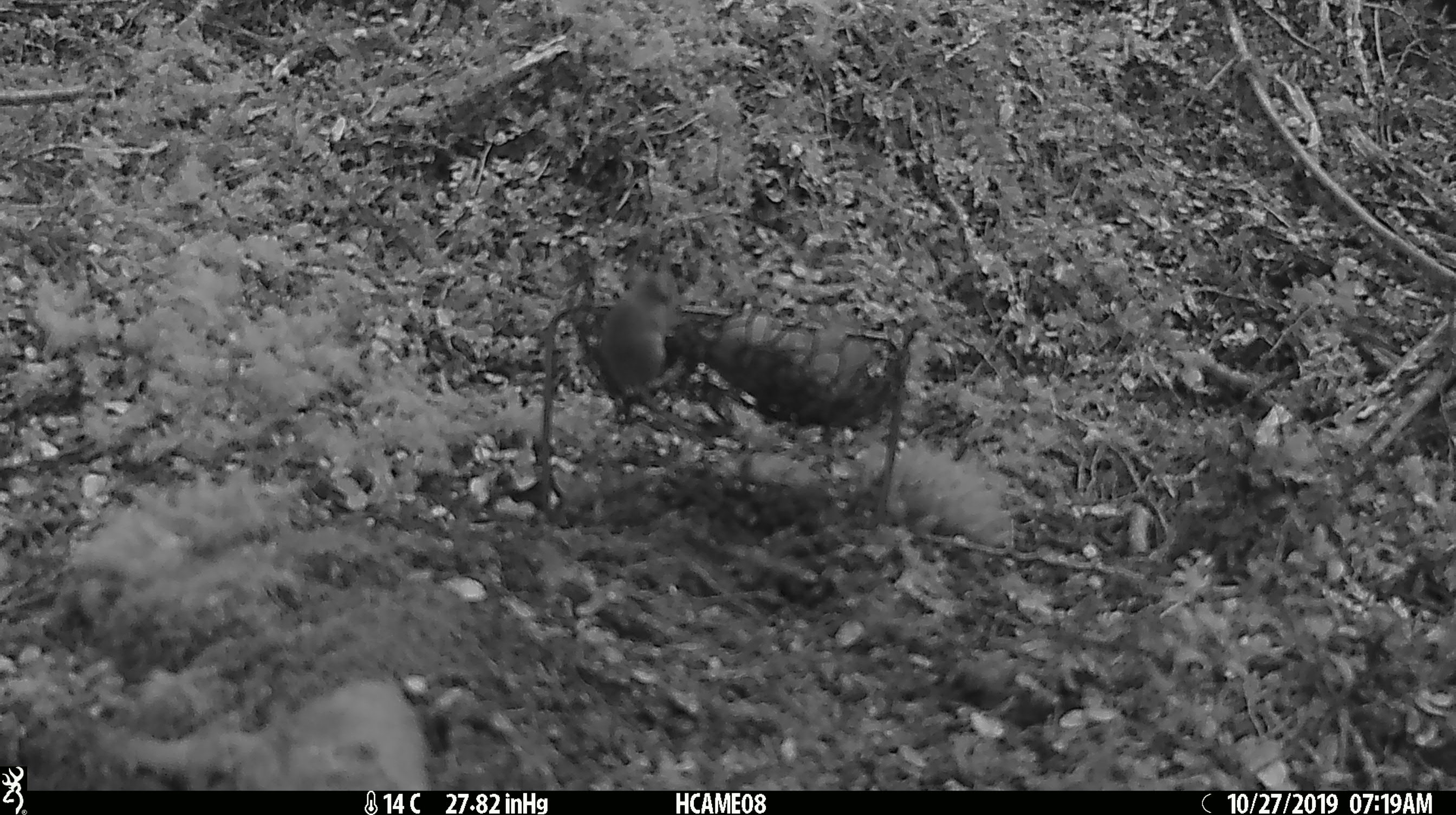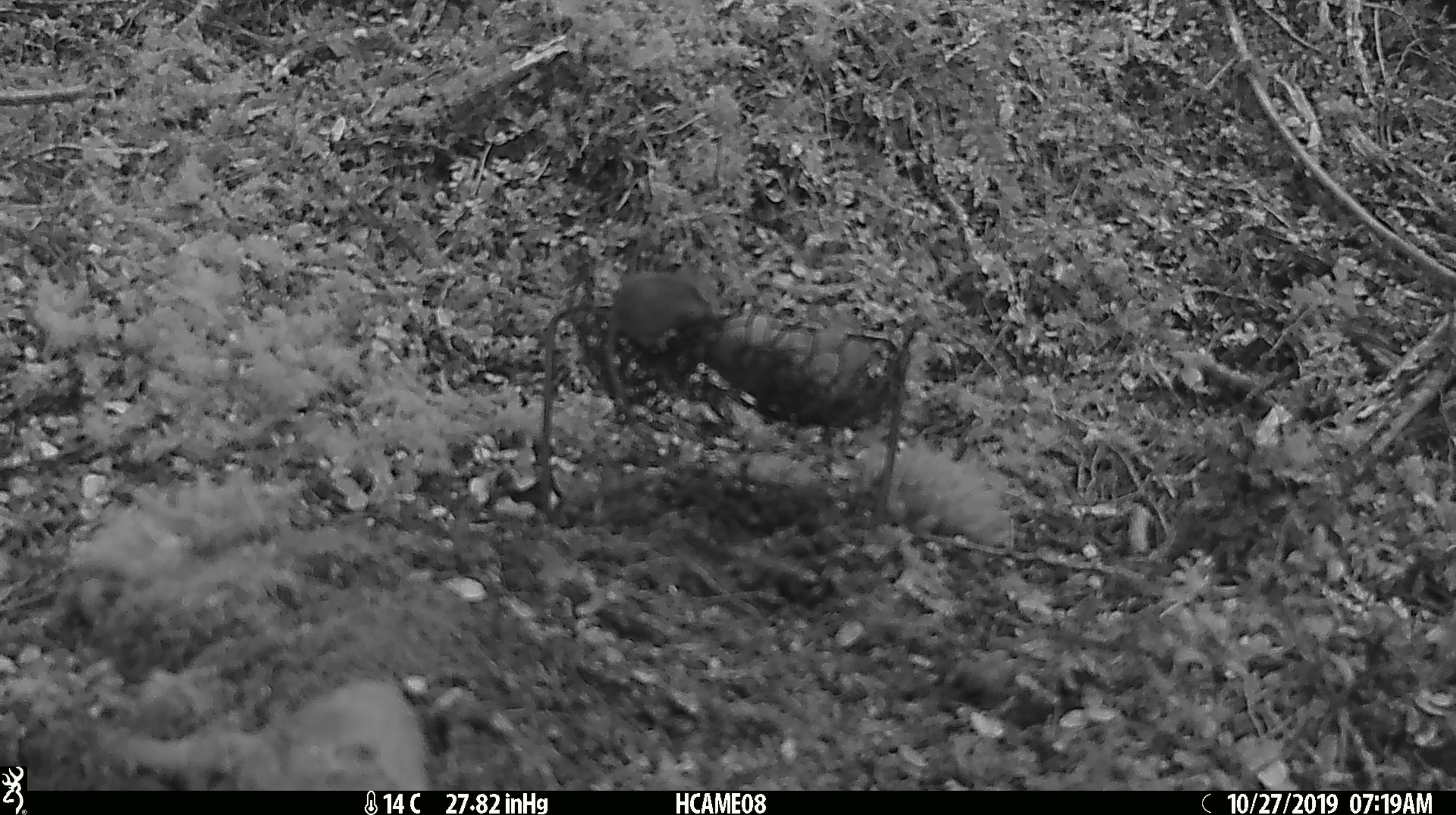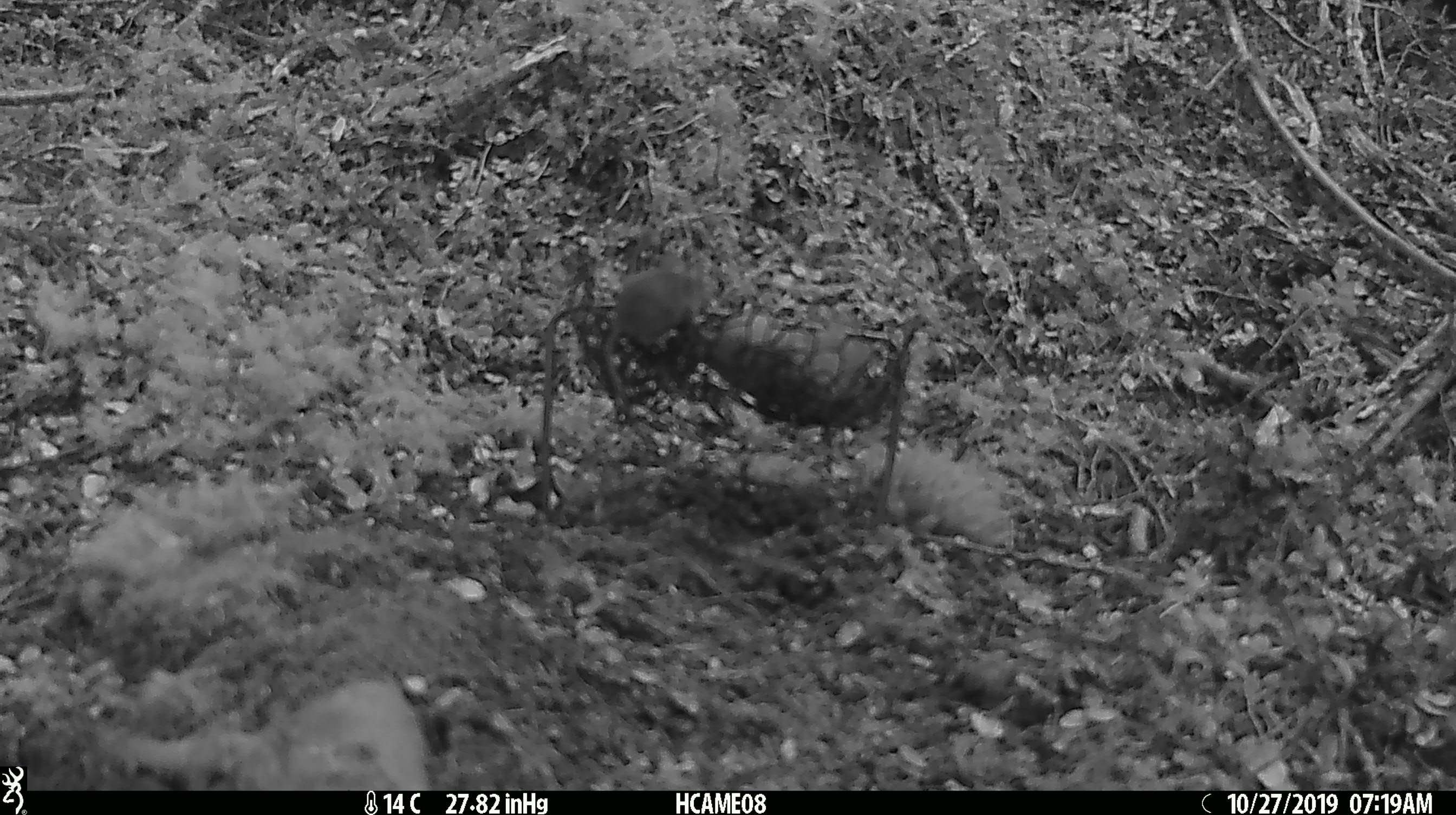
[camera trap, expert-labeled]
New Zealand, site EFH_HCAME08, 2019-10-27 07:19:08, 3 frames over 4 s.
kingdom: Animalia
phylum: Chordata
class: Mammalia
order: Rodentia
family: Muridae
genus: Mus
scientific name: Mus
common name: mouse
Mouse (Mus).